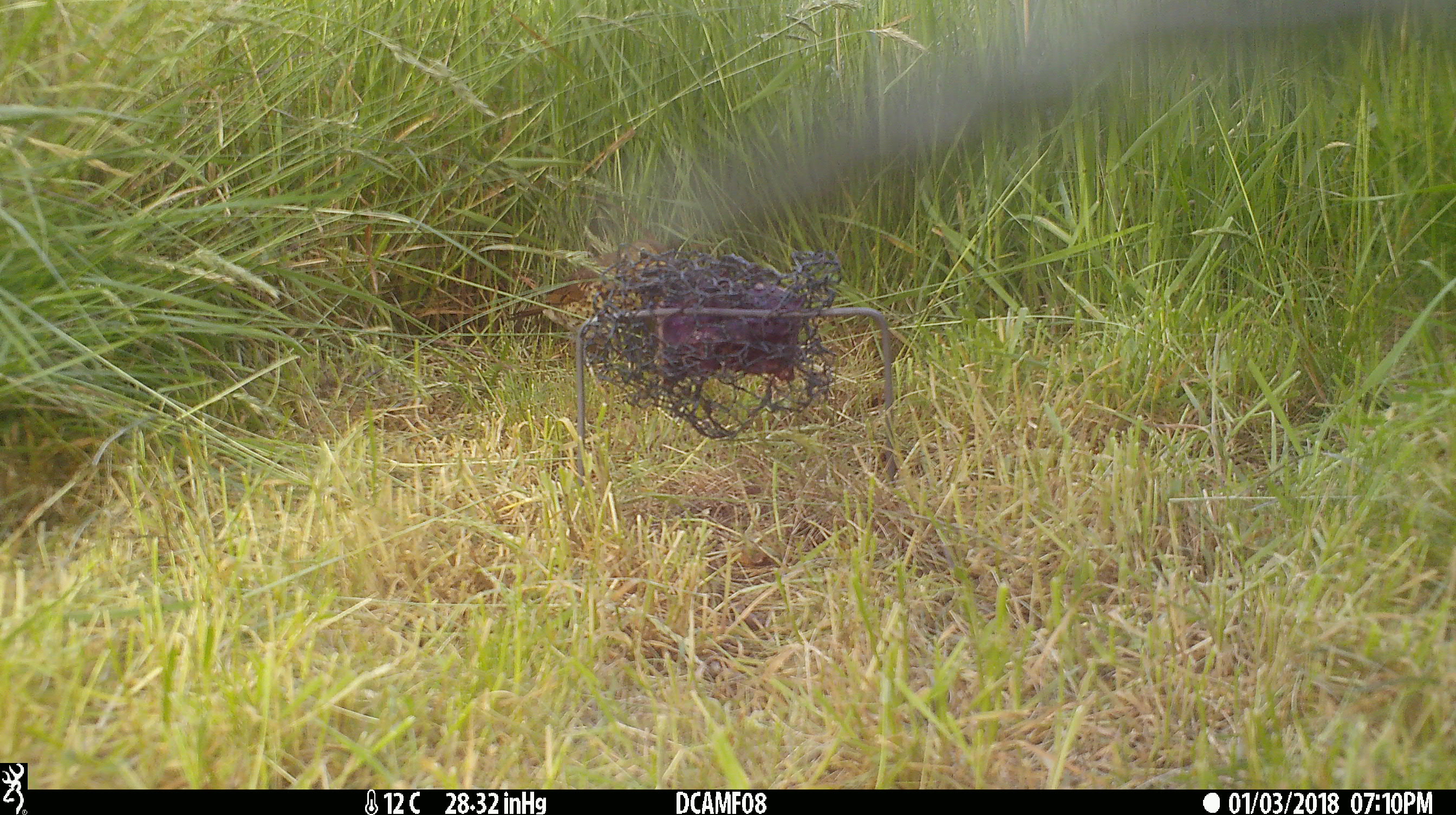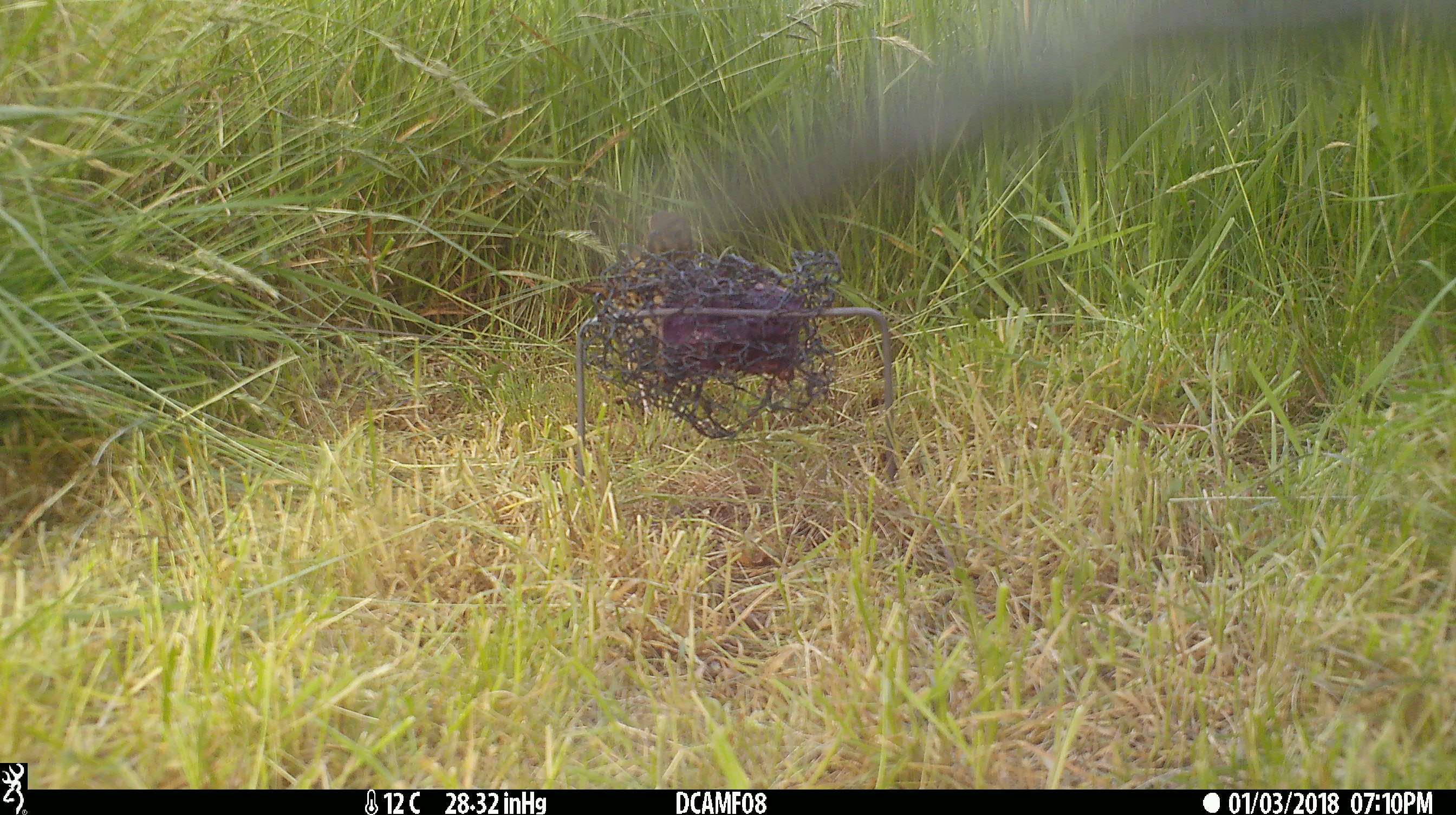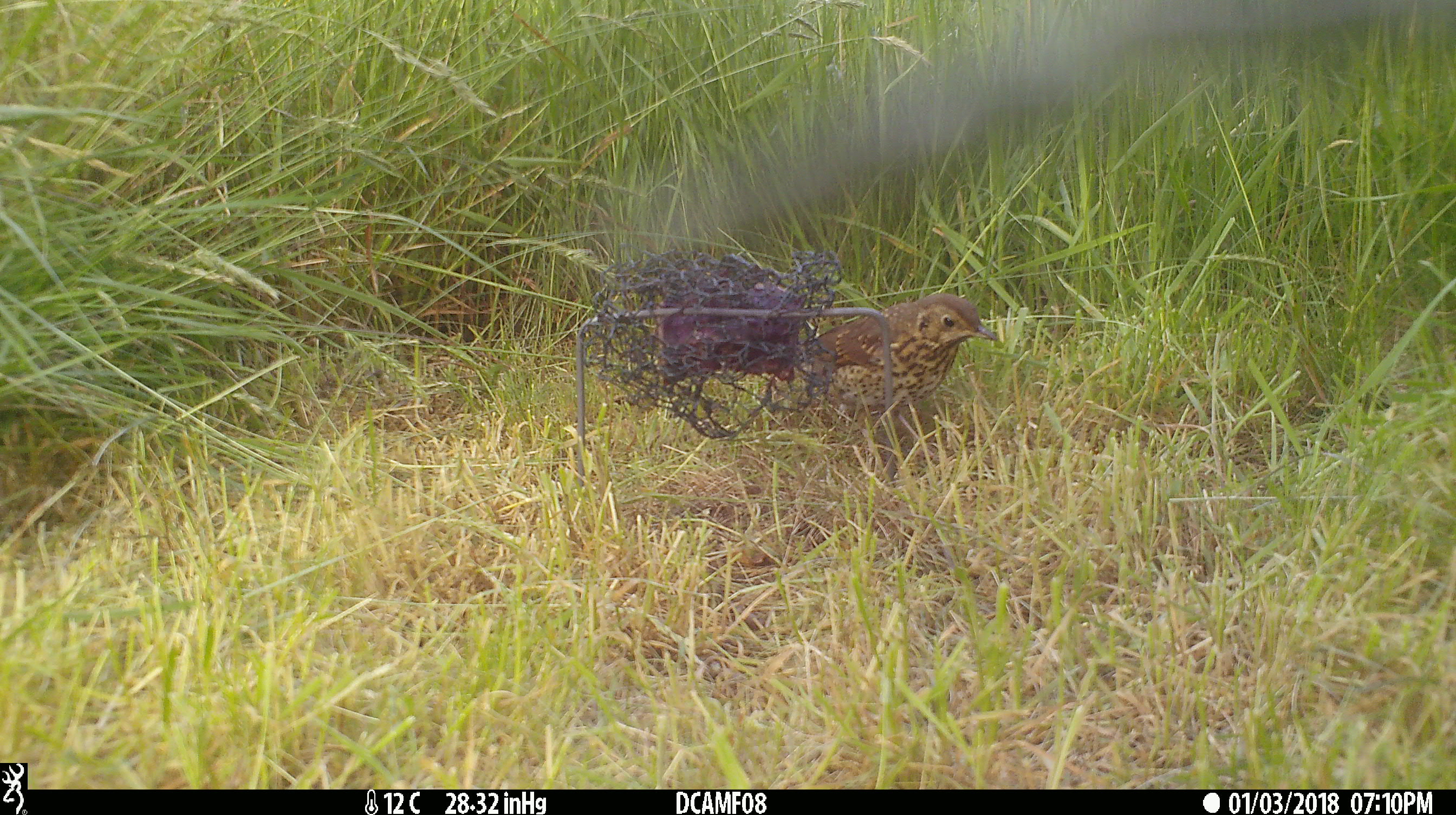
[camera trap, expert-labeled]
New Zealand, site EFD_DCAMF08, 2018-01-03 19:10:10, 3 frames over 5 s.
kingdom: Animalia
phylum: Chordata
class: Aves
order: Passeriformes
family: Turdidae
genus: Turdus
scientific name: Turdus philomelos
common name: song thrush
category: thrush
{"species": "thrush (song thrush) (Turdus philomelos)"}